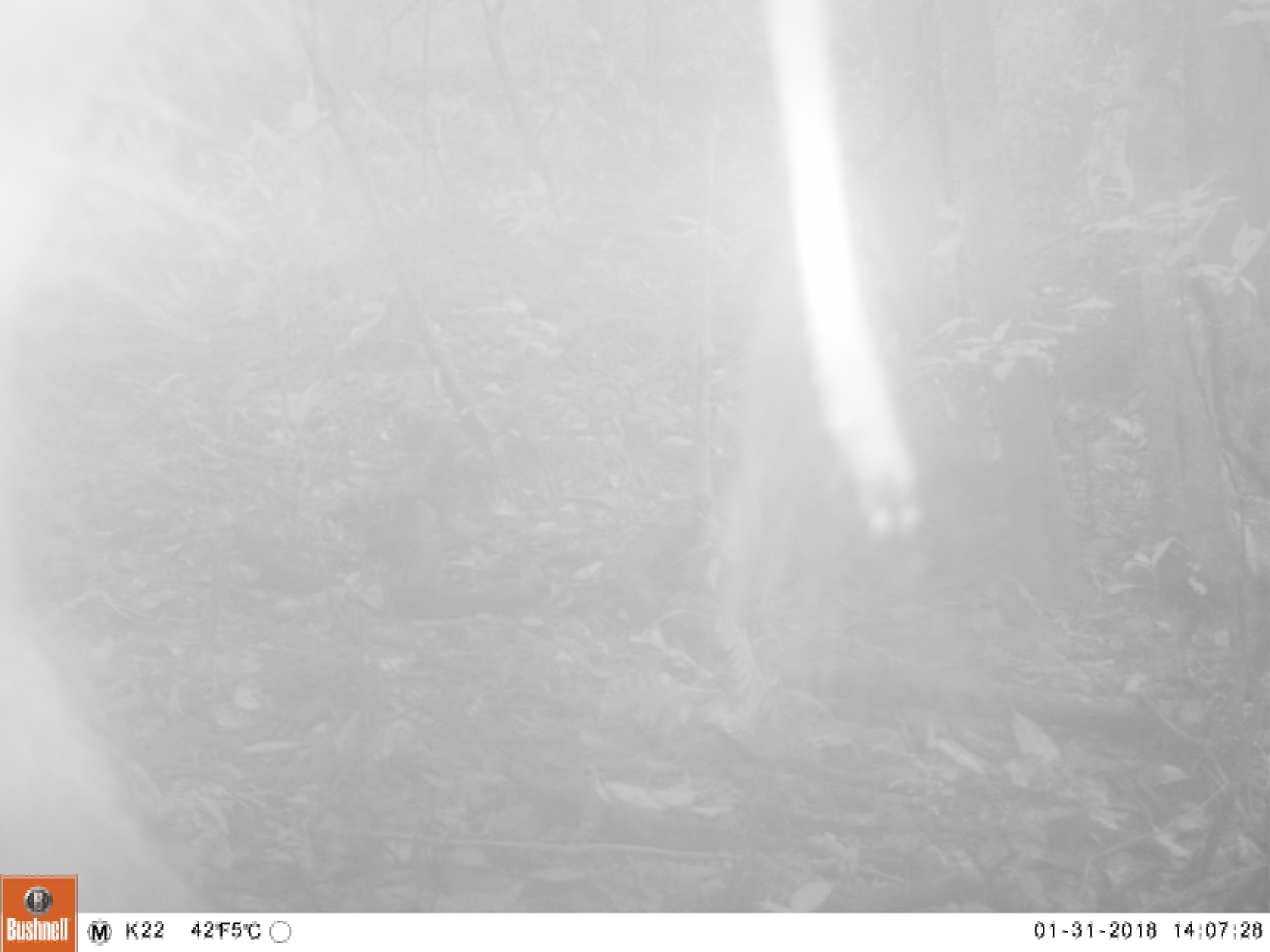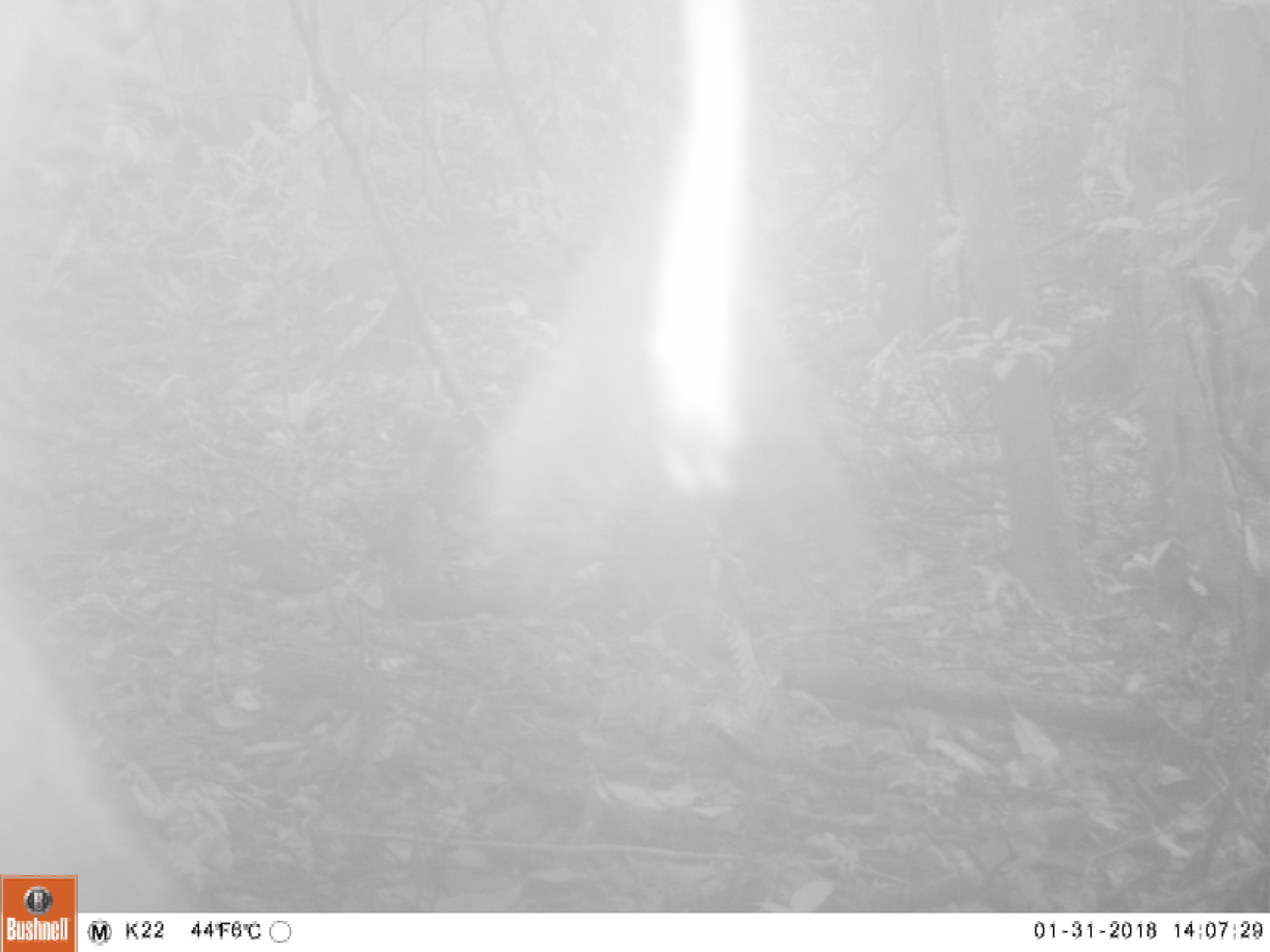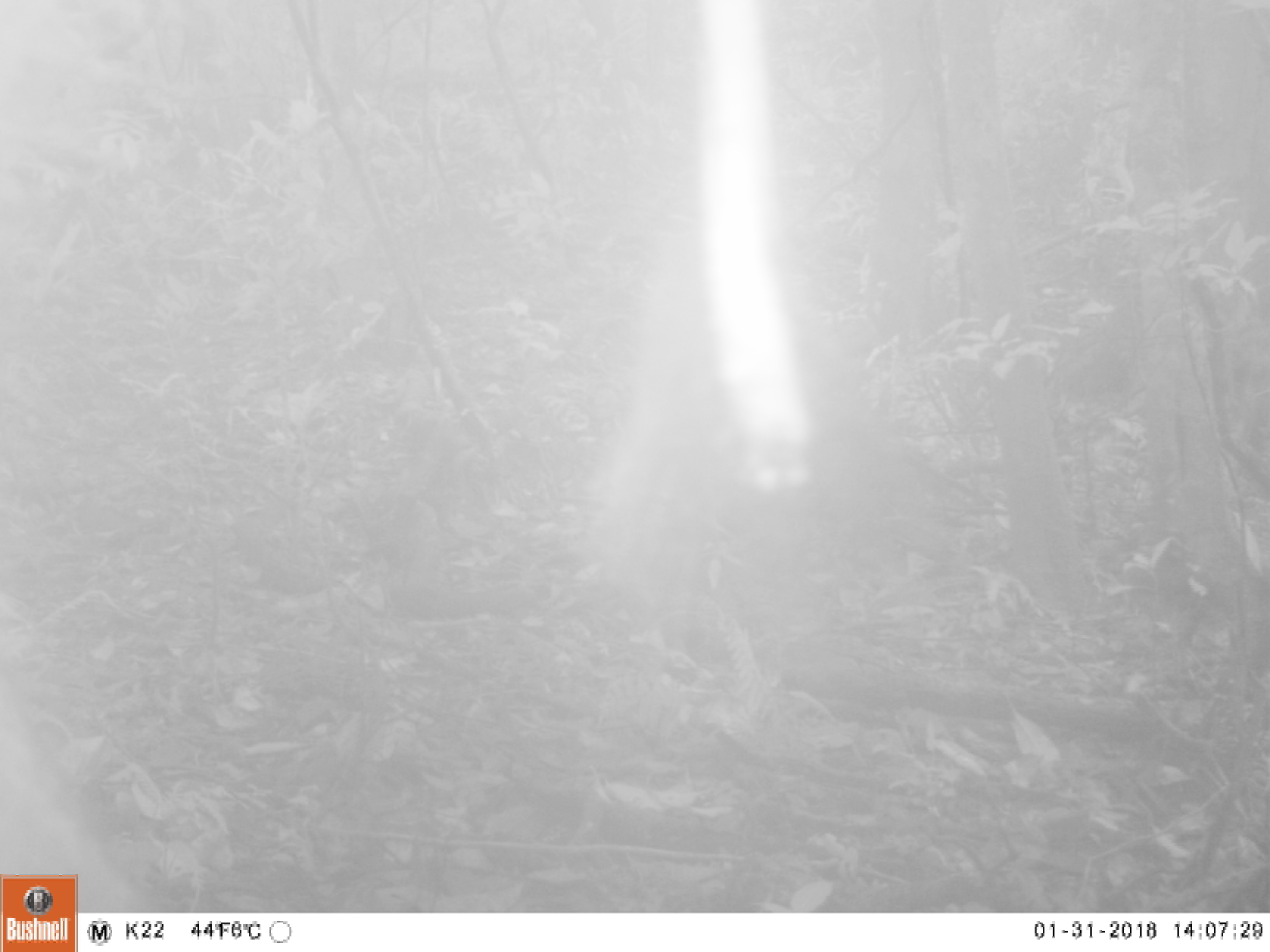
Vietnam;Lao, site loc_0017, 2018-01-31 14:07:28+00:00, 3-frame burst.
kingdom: Animalia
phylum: Chordata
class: Mammalia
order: Artiodactyla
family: Suidae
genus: Sus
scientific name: Sus scrofa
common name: eurasian wild pig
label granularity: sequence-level